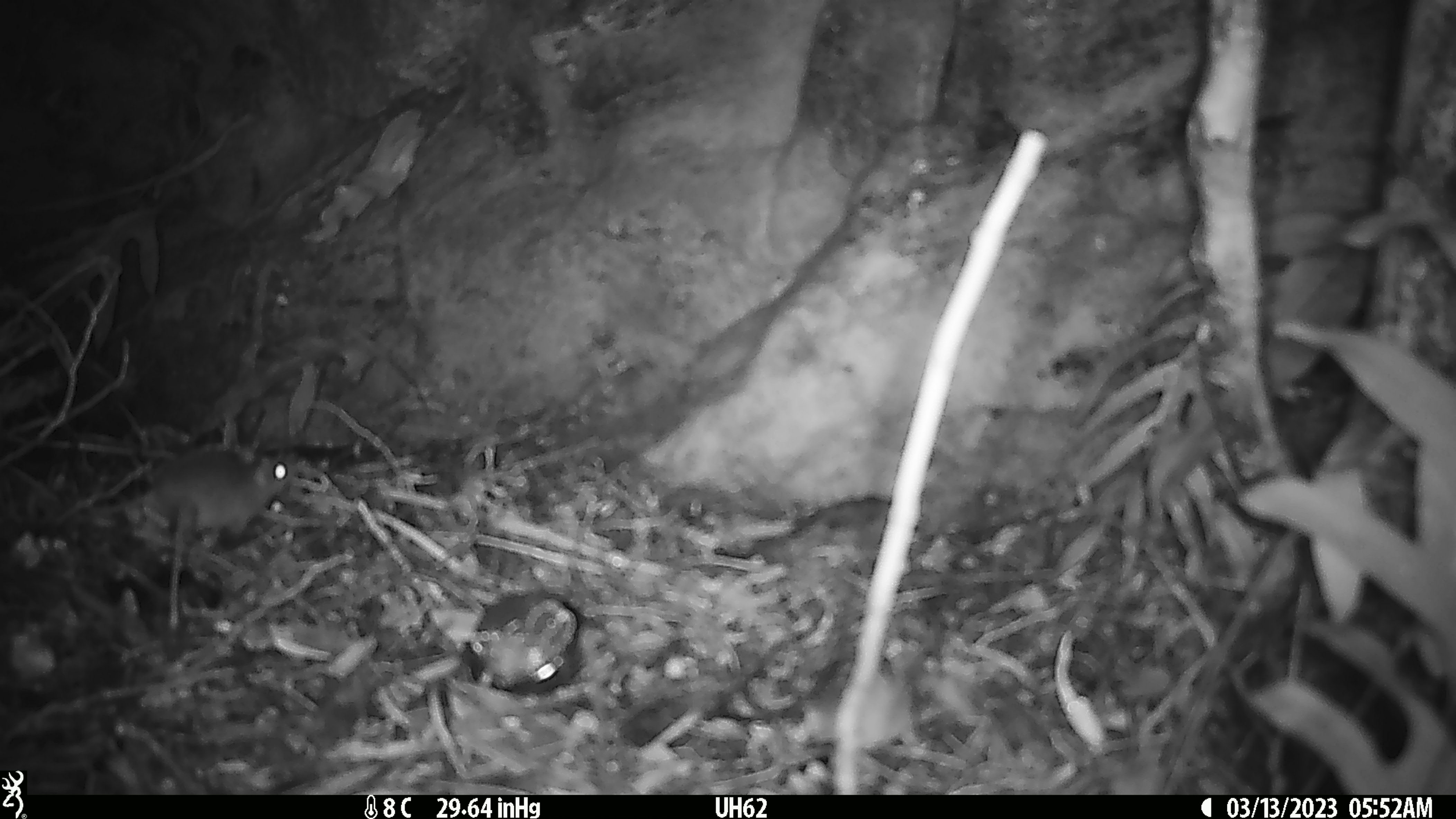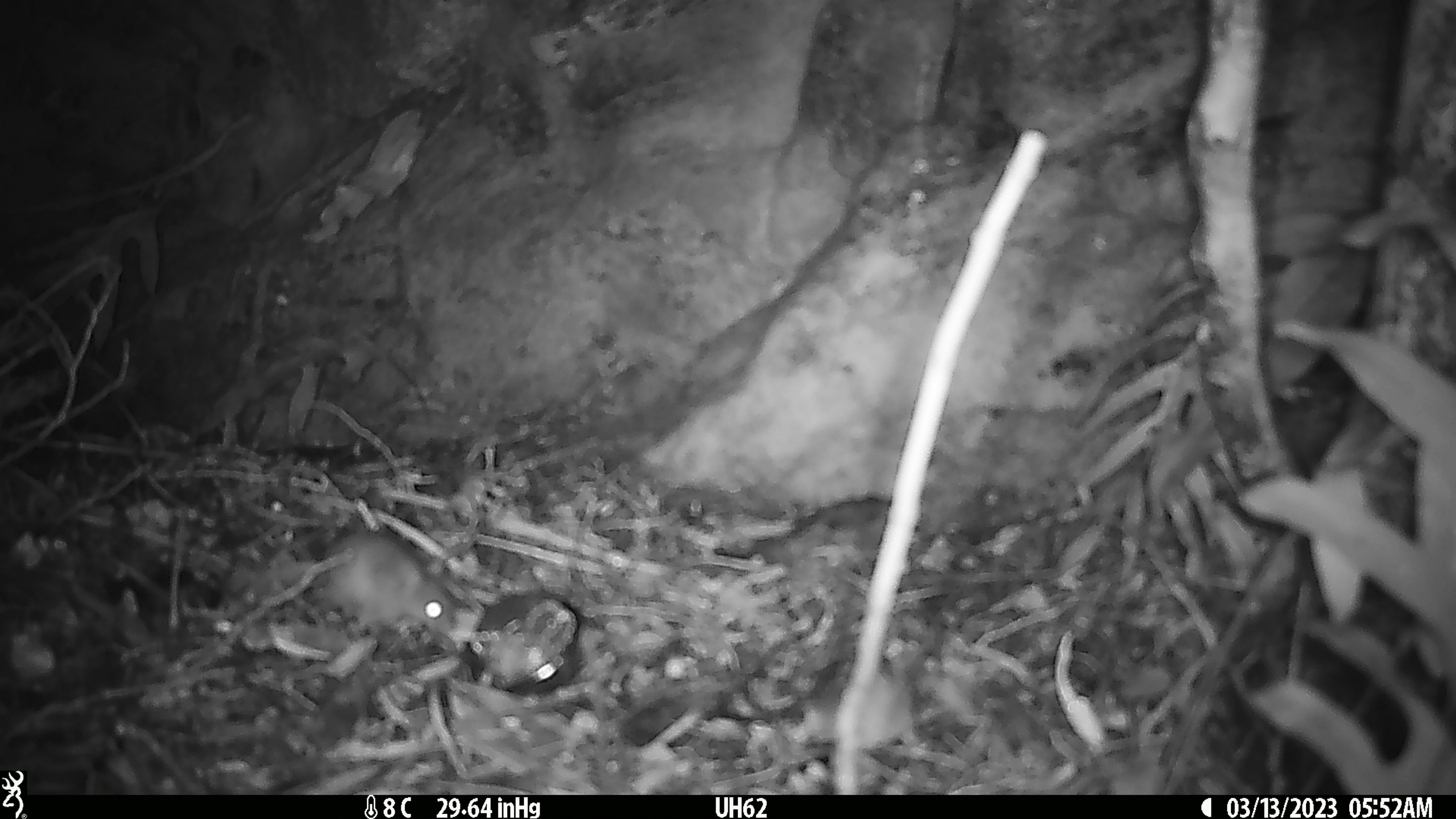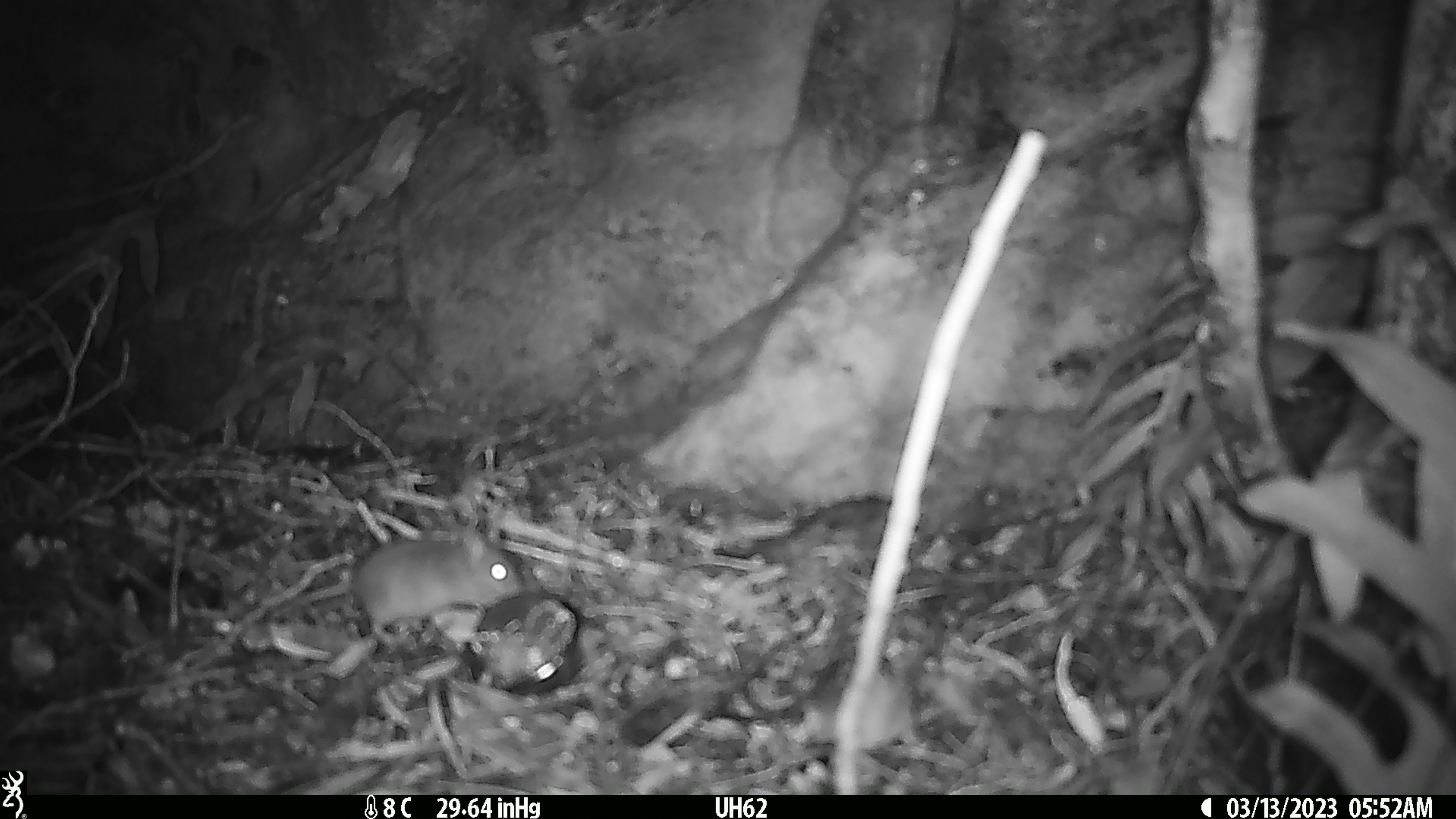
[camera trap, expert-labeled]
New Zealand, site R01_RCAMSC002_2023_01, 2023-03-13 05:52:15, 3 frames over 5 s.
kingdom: Animalia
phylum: Chordata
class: Mammalia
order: Rodentia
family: Muridae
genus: Mus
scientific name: Mus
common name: mouse